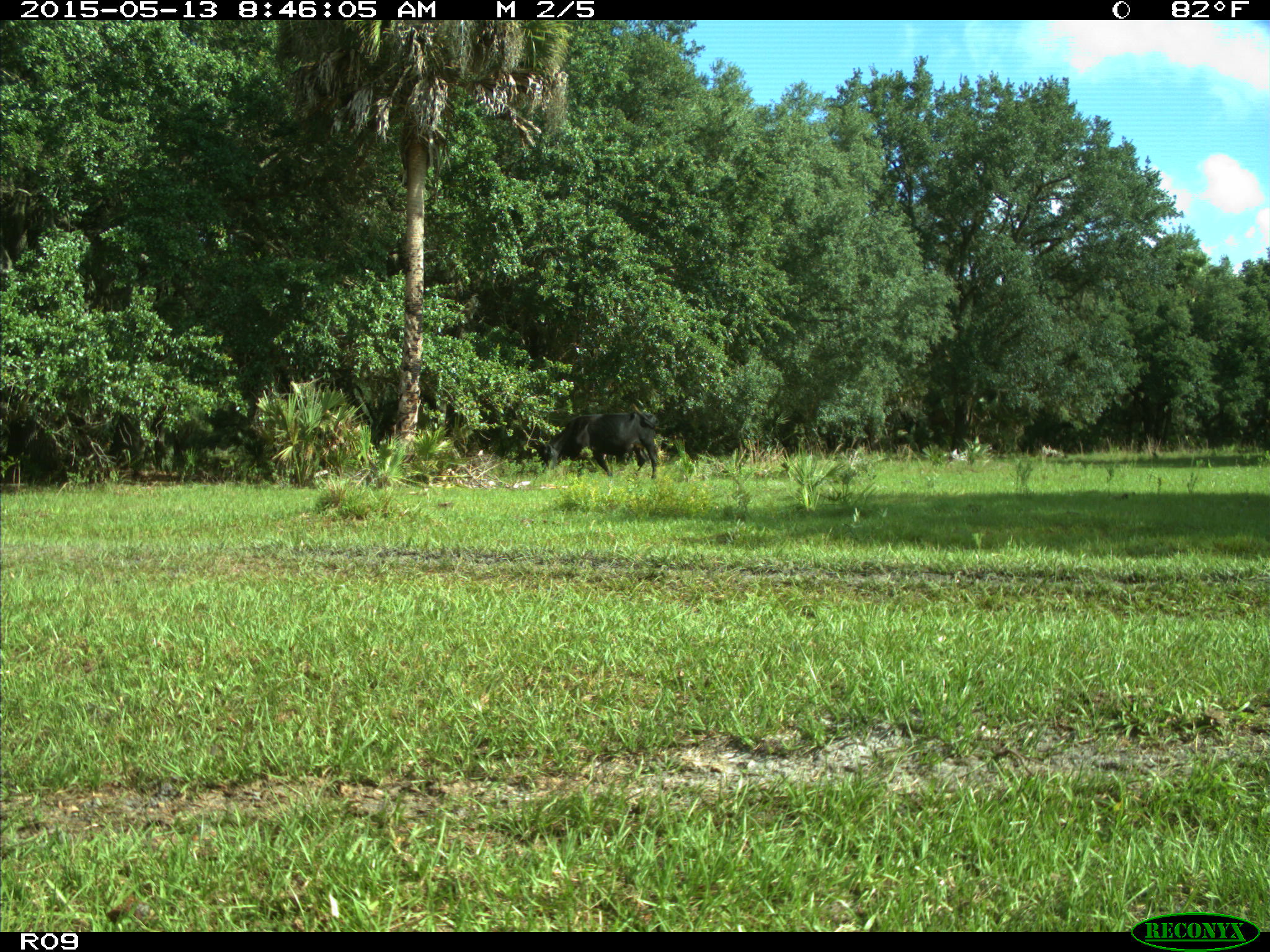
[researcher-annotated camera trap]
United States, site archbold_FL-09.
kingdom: Animalia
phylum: Chordata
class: Mammalia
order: Artiodactyla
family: Bovidae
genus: Bos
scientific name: Bos taurus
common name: domestic cow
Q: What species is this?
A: Bos taurus (domestic cow).